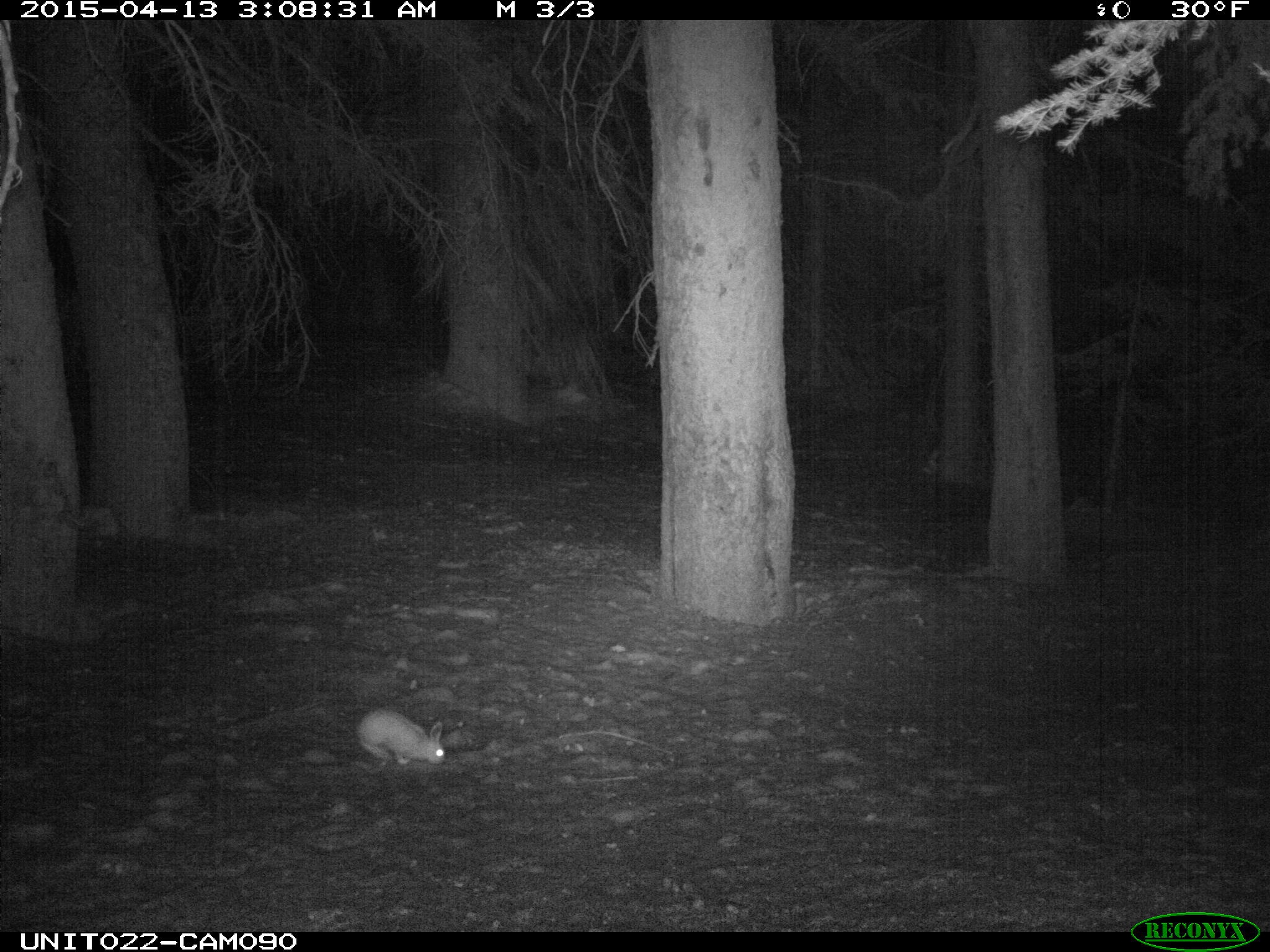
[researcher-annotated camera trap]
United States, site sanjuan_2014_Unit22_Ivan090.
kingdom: Animalia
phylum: Chordata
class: Mammalia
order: Lagomorpha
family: Leporidae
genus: Lepus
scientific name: Lepus americanus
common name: snowshoe hare